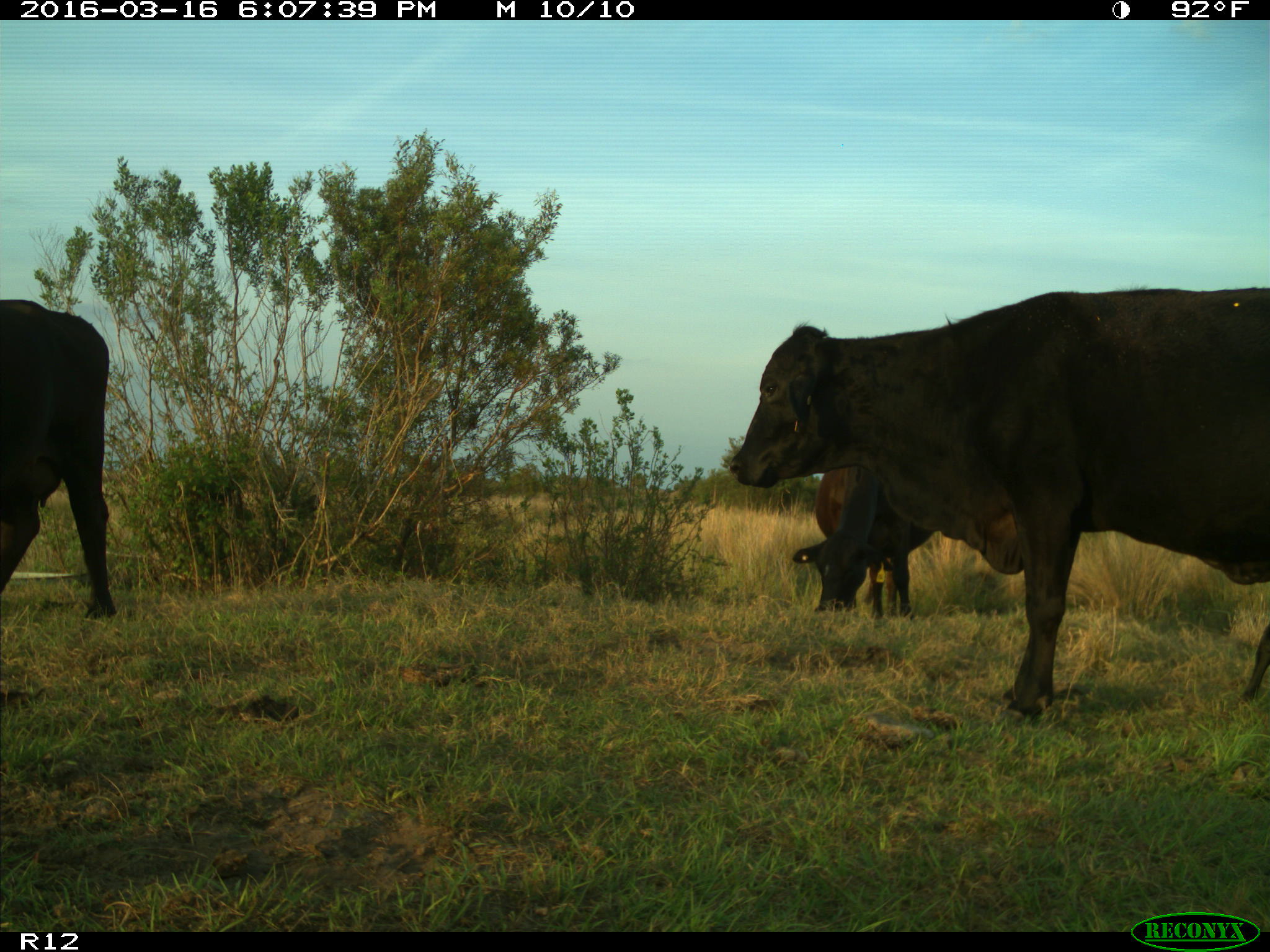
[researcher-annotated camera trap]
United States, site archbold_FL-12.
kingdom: Animalia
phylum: Chordata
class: Mammalia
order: Artiodactyla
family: Bovidae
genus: Bos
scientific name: Bos taurus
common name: domestic cow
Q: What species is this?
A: Bos taurus (domestic cow).